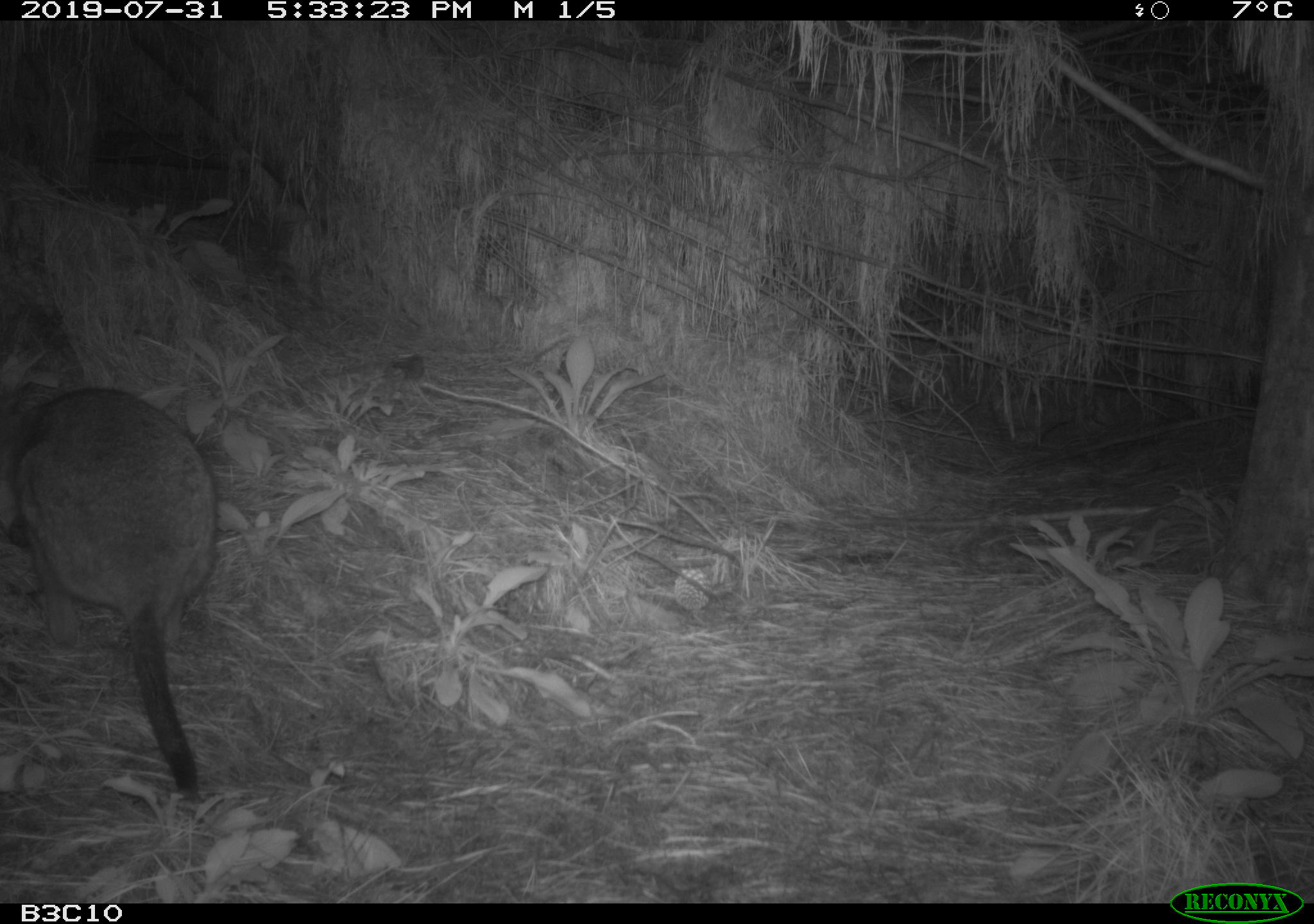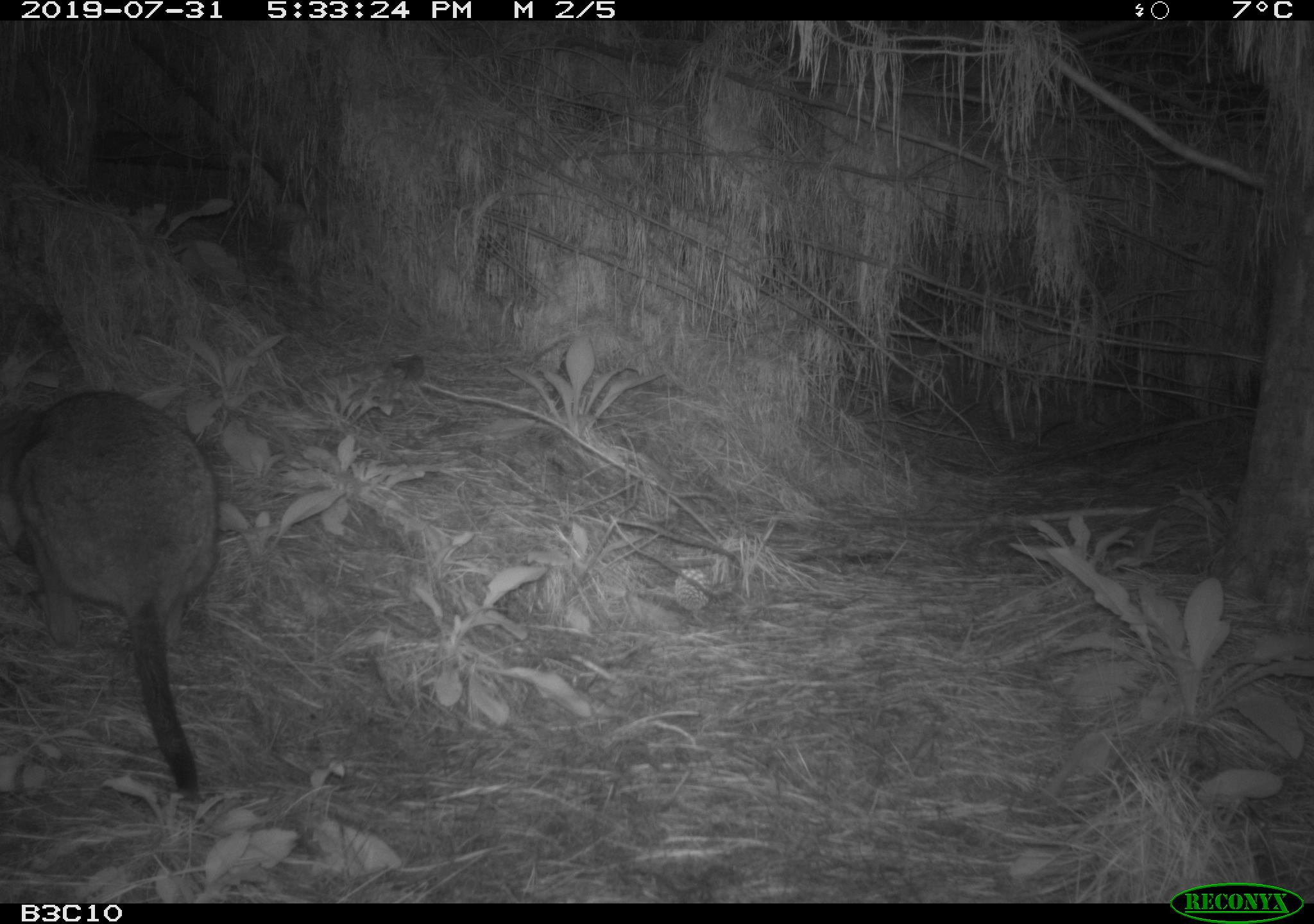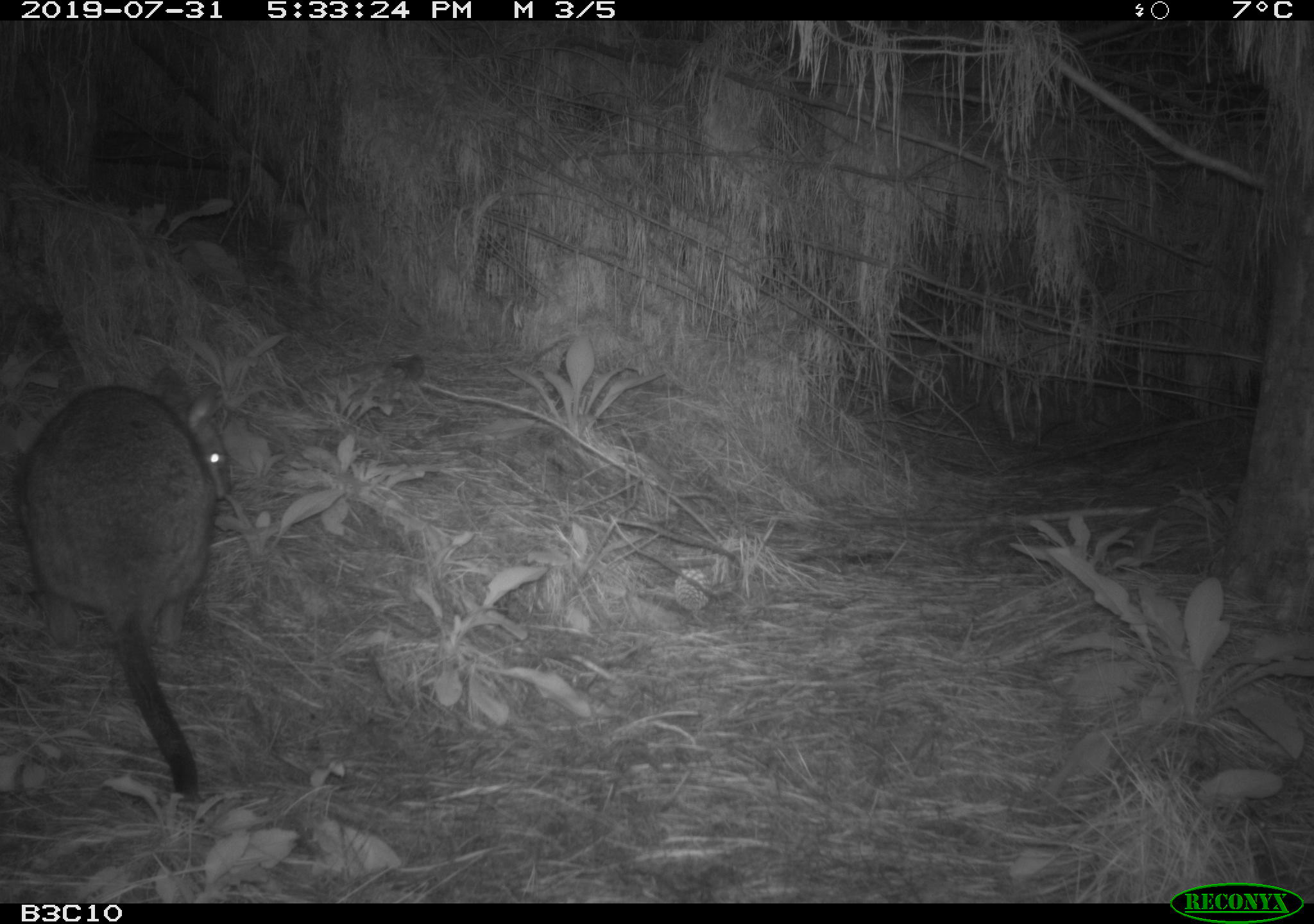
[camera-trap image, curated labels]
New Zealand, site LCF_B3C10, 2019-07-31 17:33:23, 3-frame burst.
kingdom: Animalia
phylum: Chordata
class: Mammalia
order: Diprotodontia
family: Macropodidae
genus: Notamacropus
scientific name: Notamacropus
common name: wallaby